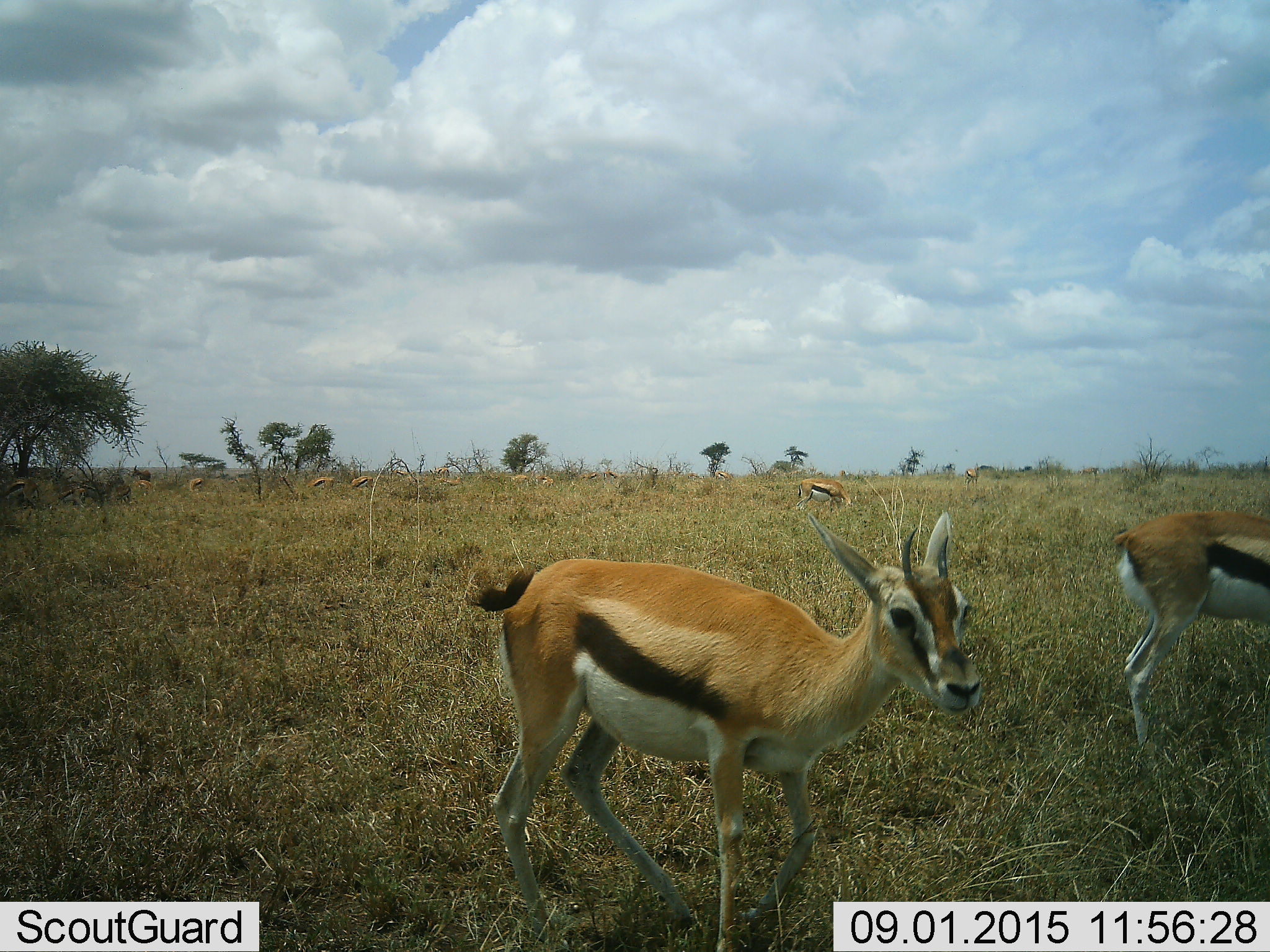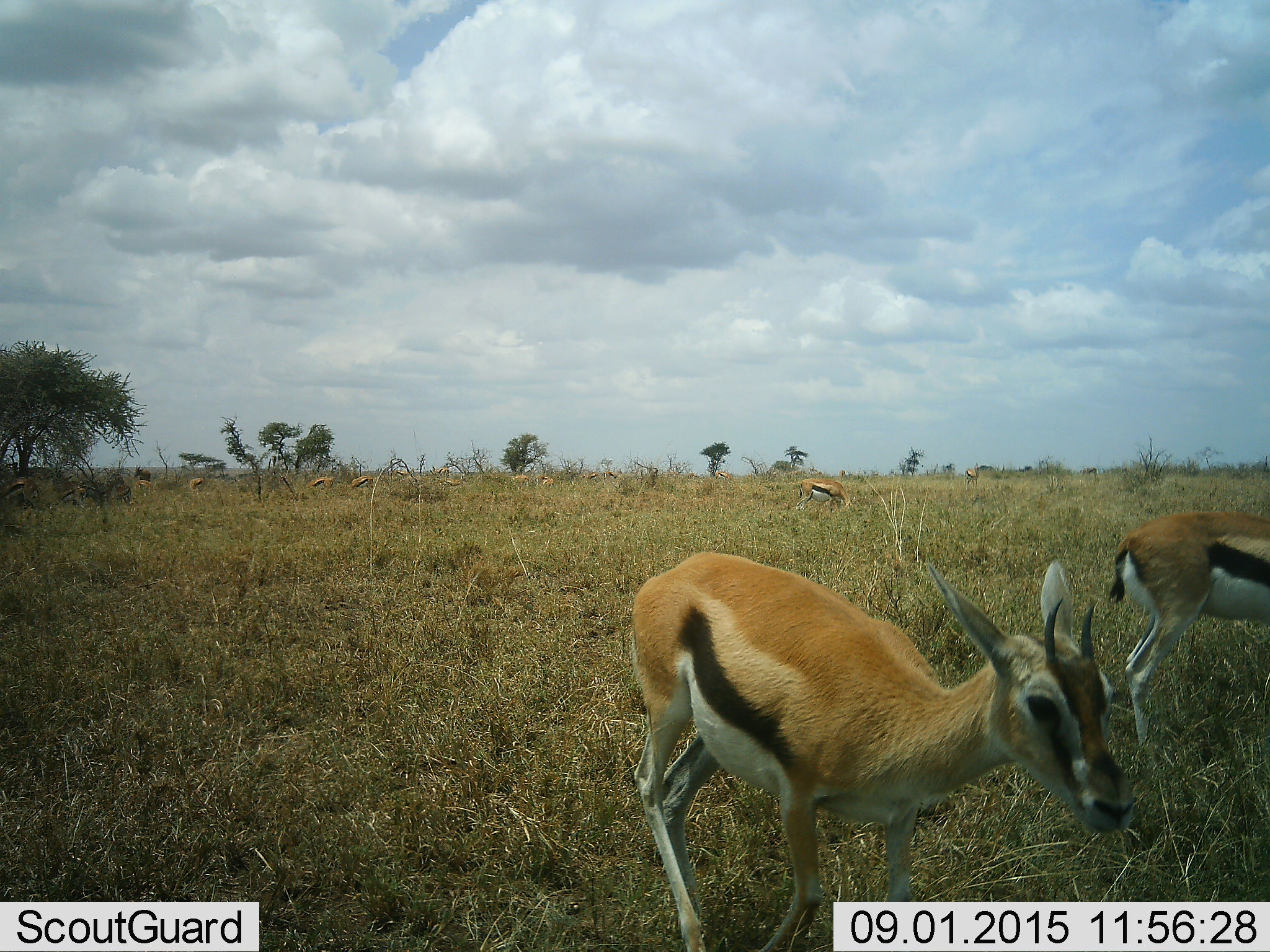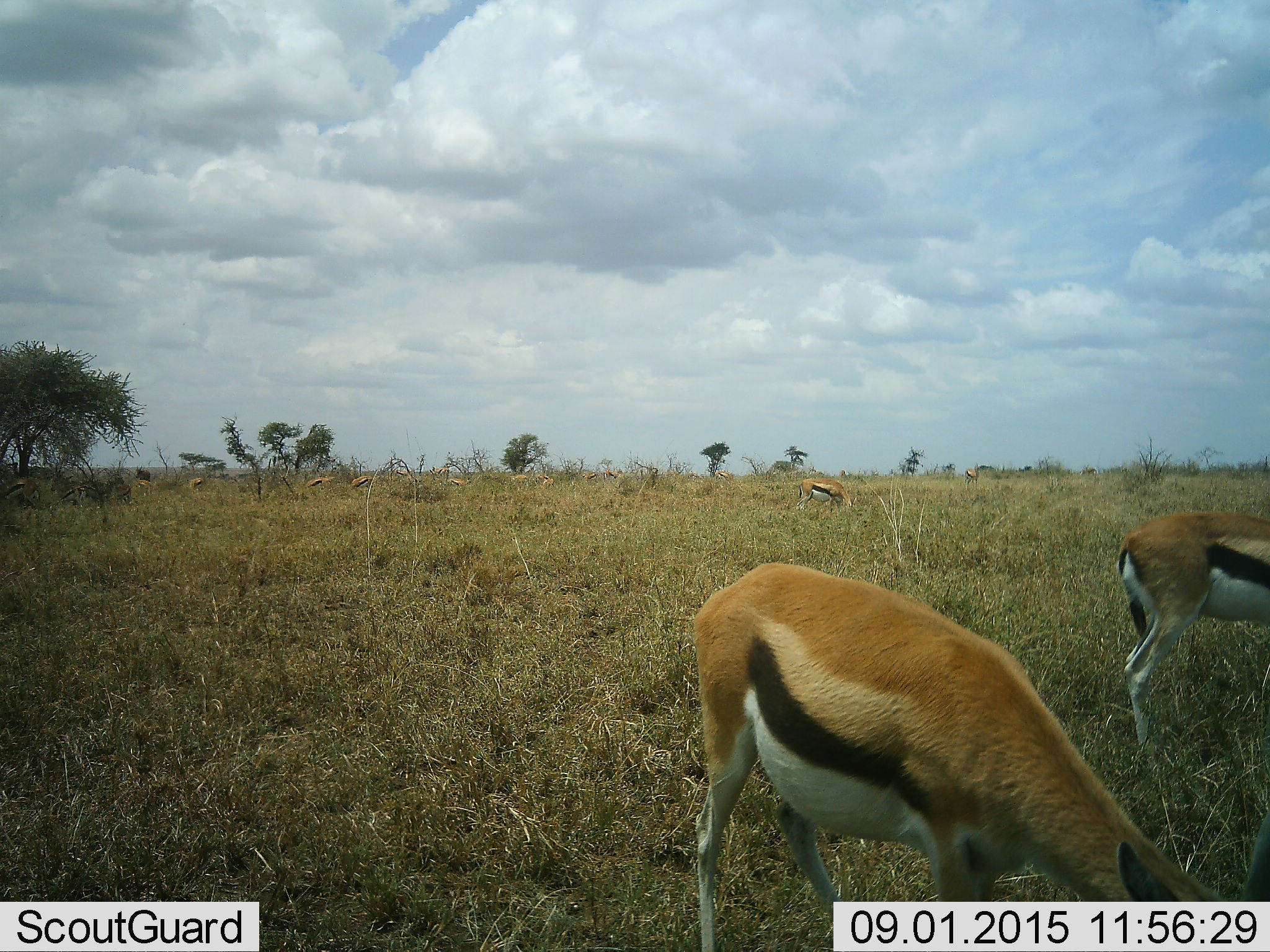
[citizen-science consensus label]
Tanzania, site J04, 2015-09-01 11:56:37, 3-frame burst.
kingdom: Animalia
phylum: Chordata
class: Mammalia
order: Artiodactyla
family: Bovidae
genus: Eudorcas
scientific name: Eudorcas thomsonii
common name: thomson's gazelle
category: gazellethomsons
Gazellethomsons (thomson's gazelle) (Eudorcas thomsonii), count 11-50. Behavior (volunteer vote fractions): standing 100%, resting 0%, moving 60%, interacting 10%. Young present (vote fraction): 20%. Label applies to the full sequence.